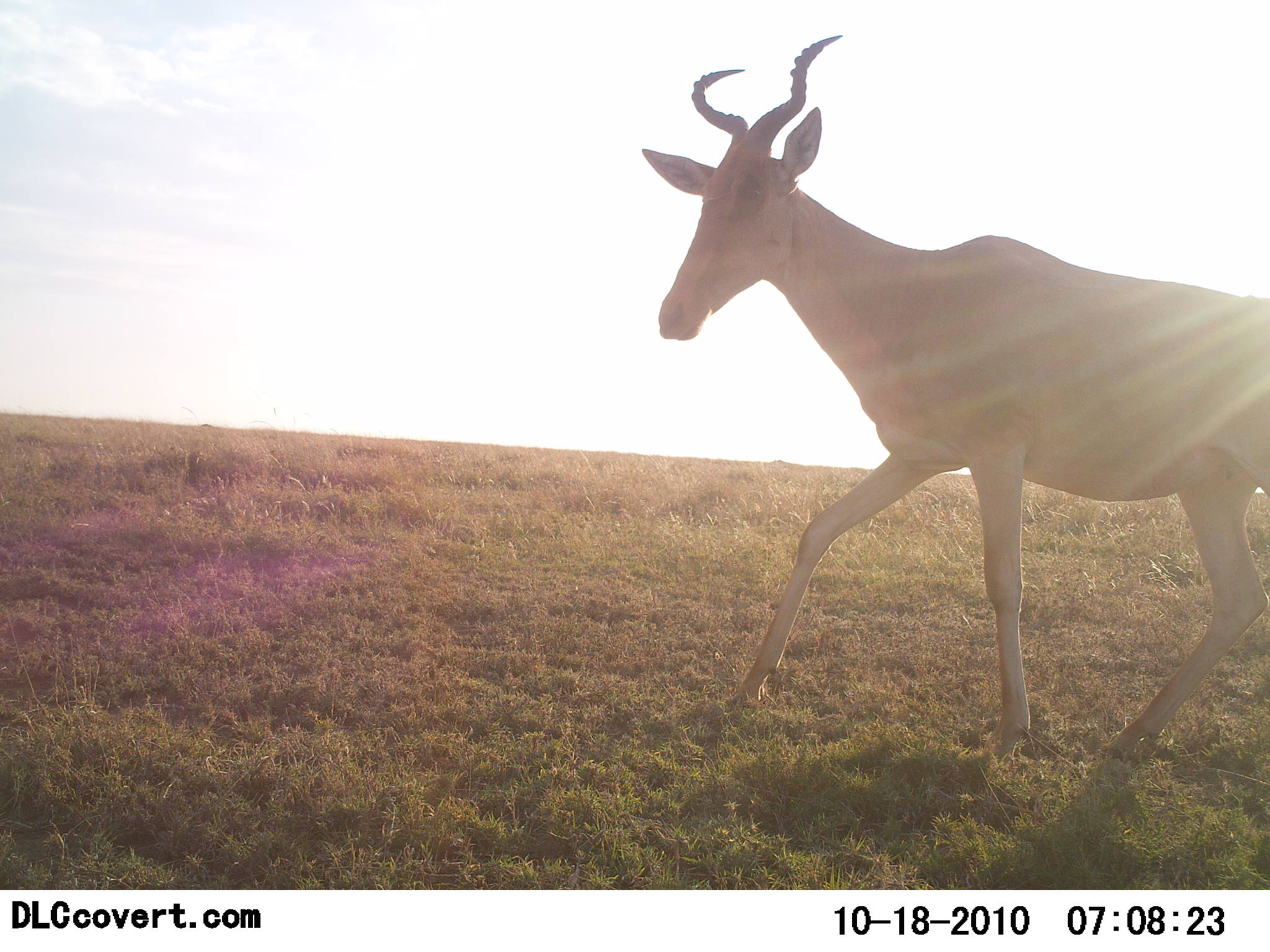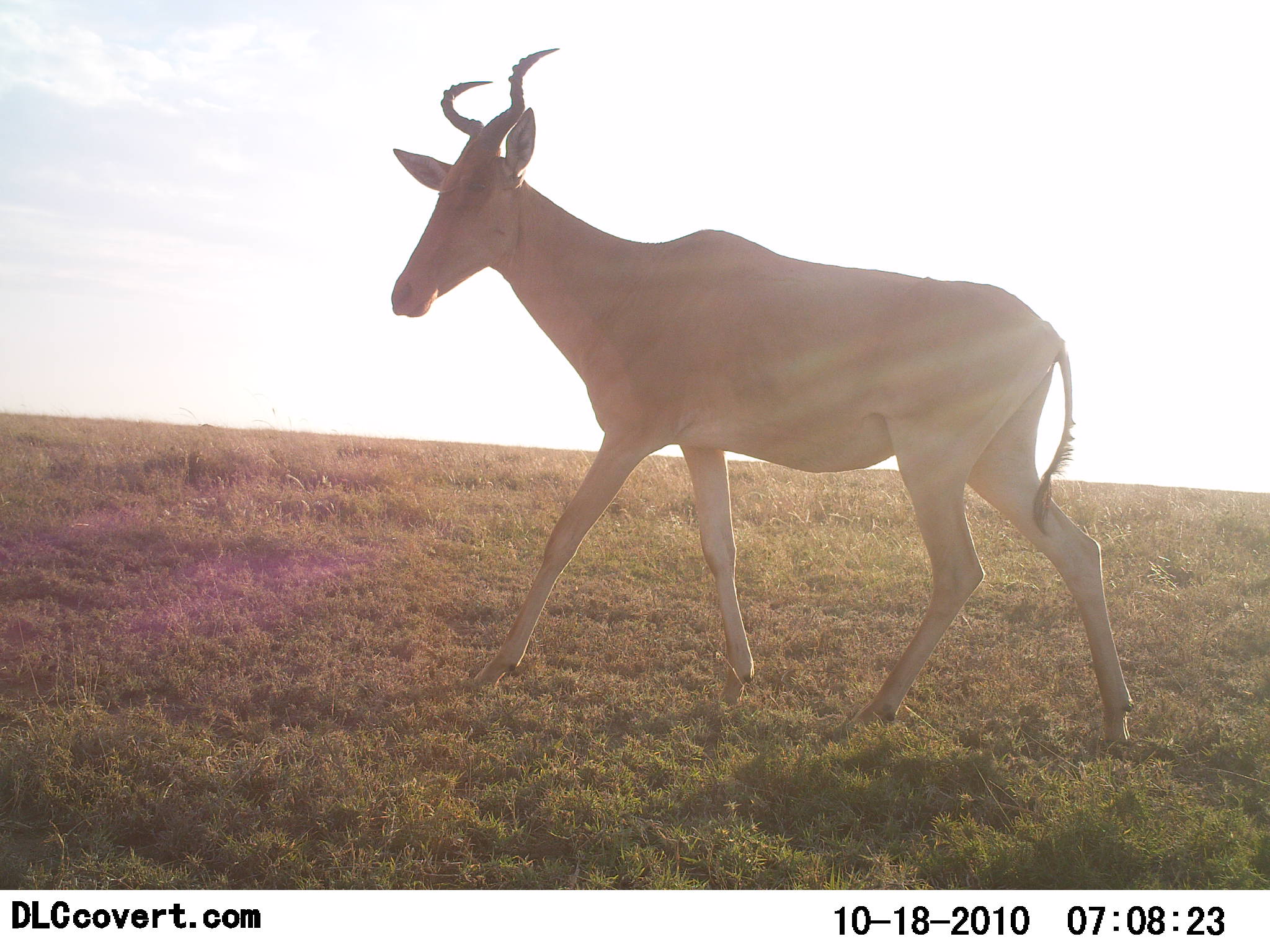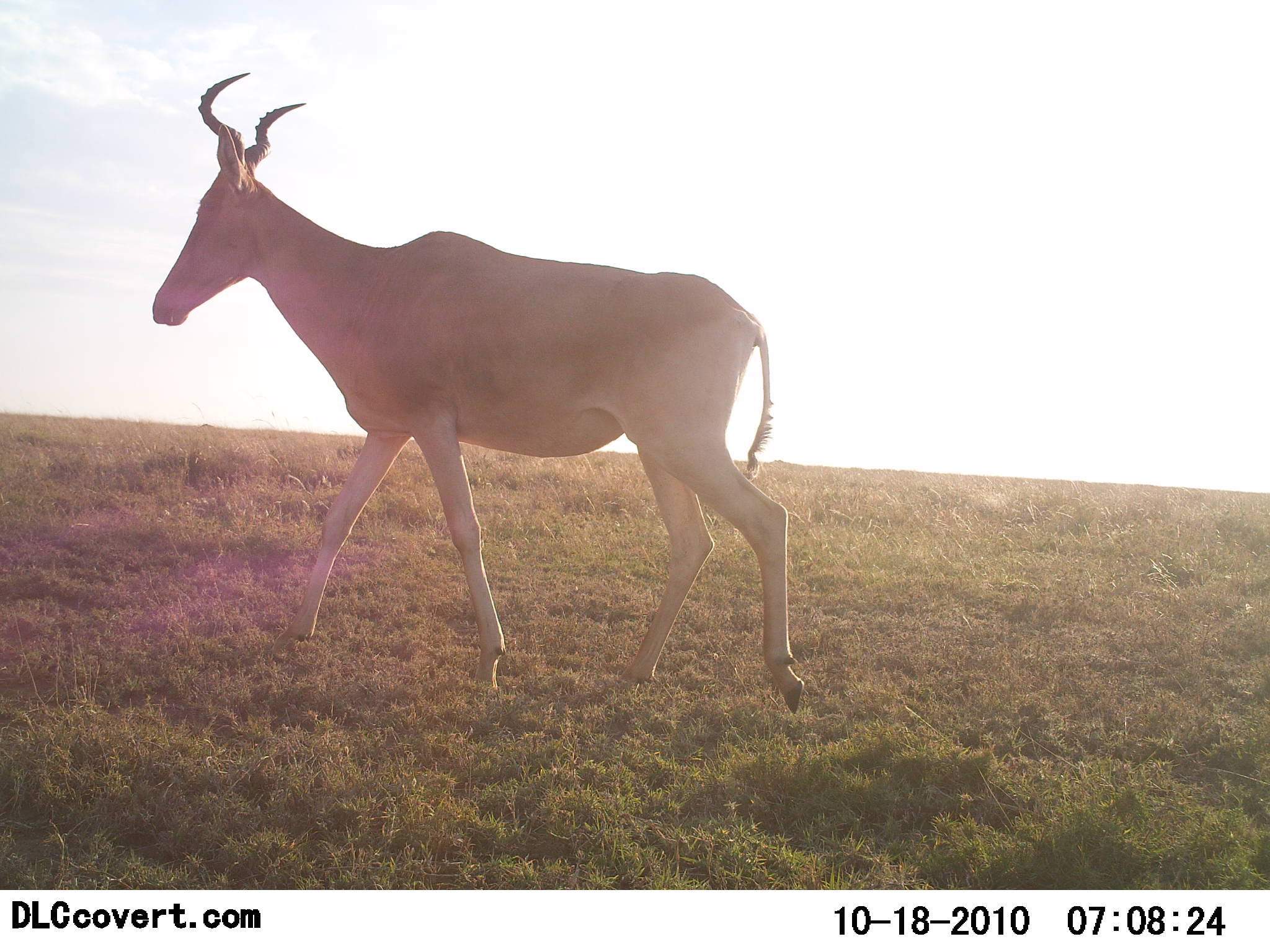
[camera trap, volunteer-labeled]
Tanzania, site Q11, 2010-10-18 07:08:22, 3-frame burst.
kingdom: Animalia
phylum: Chordata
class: Mammalia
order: Artiodactyla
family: Bovidae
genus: Alcelaphus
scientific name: Alcelaphus buselaphus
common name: hartebeest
Hartebeest (Alcelaphus buselaphus), count 1. Behavior (volunteer vote fractions): standing 0%, resting 0%, moving 100%, interacting 0%. Young present (vote fraction): 0%. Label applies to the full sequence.